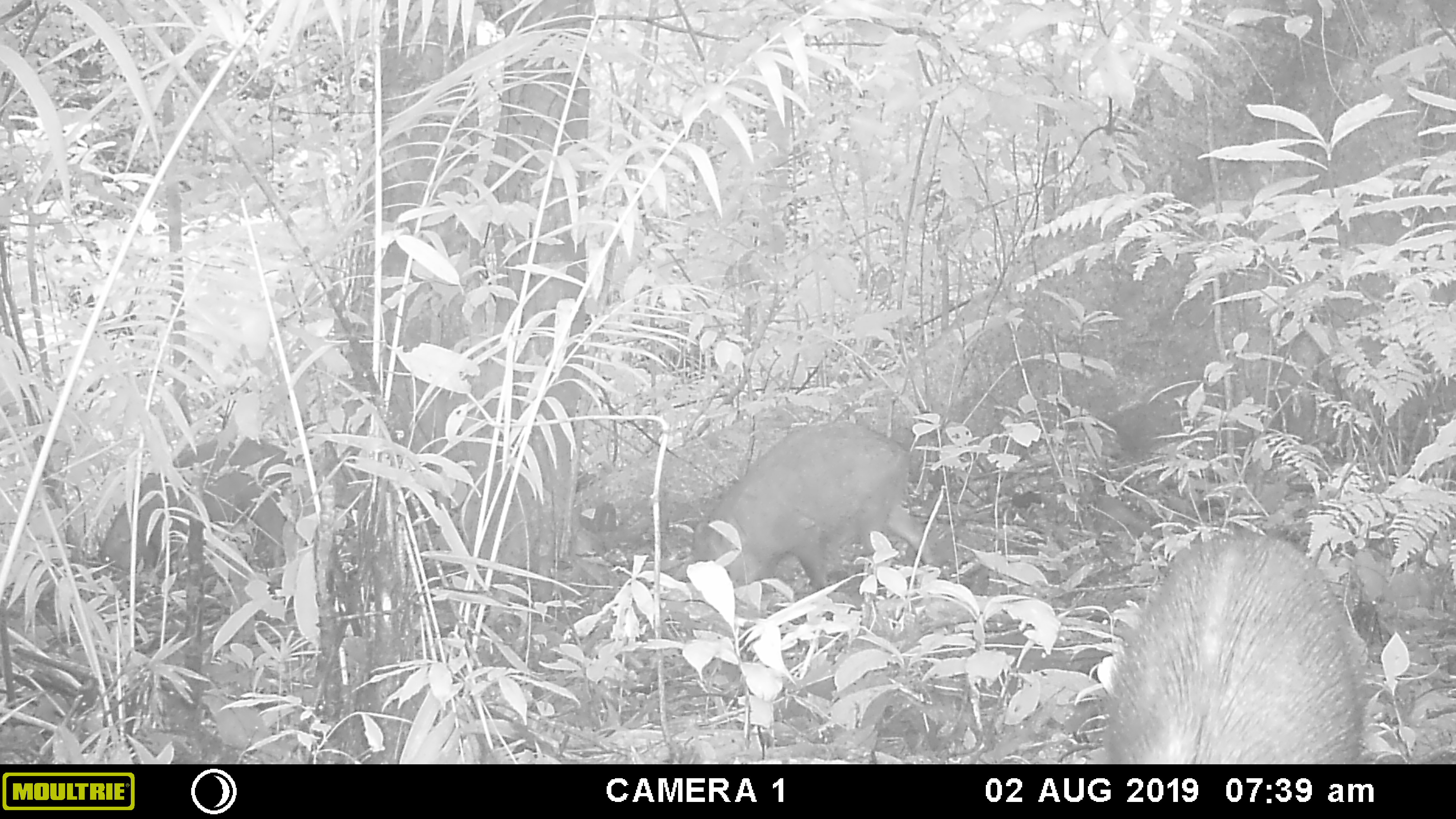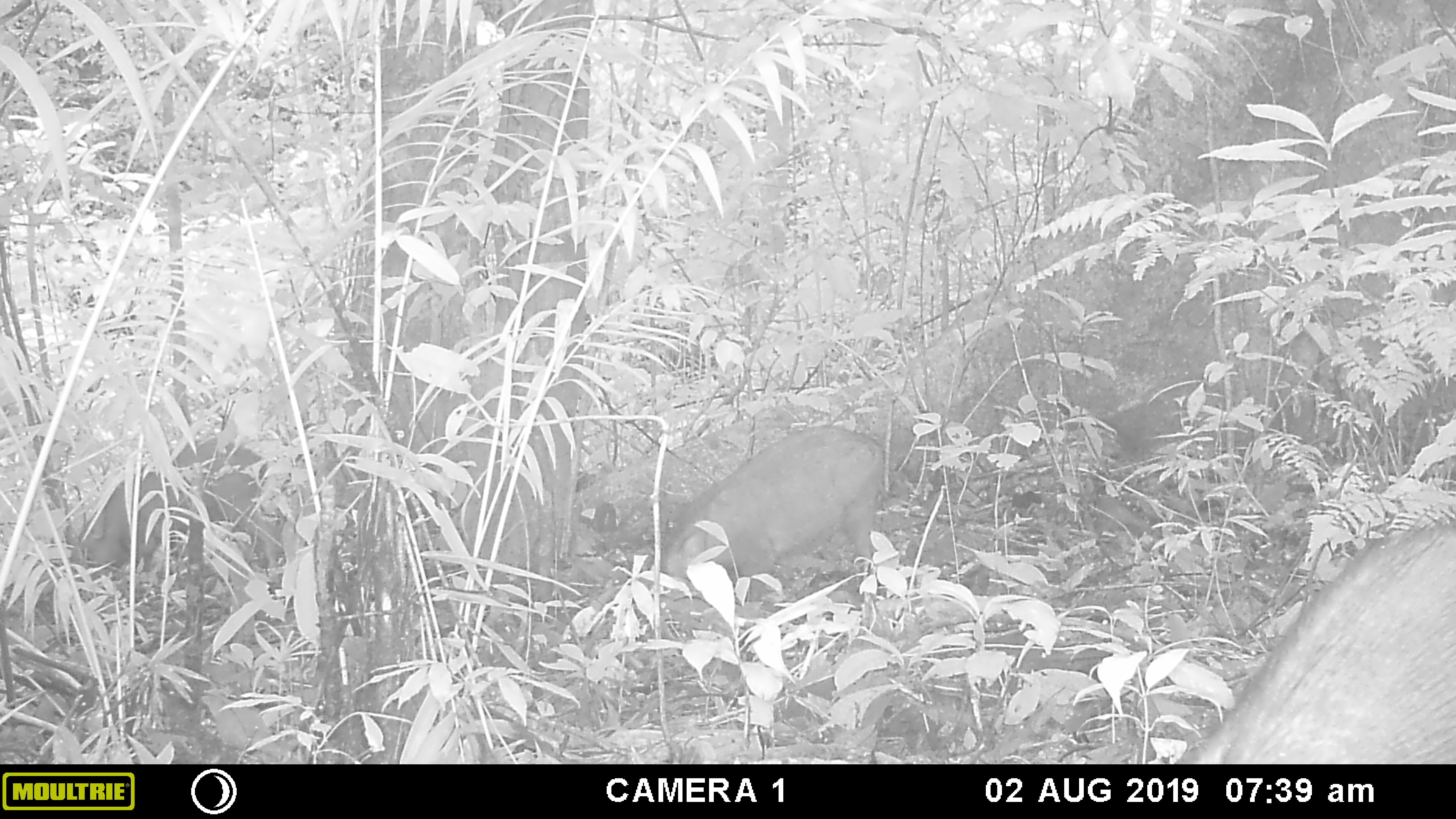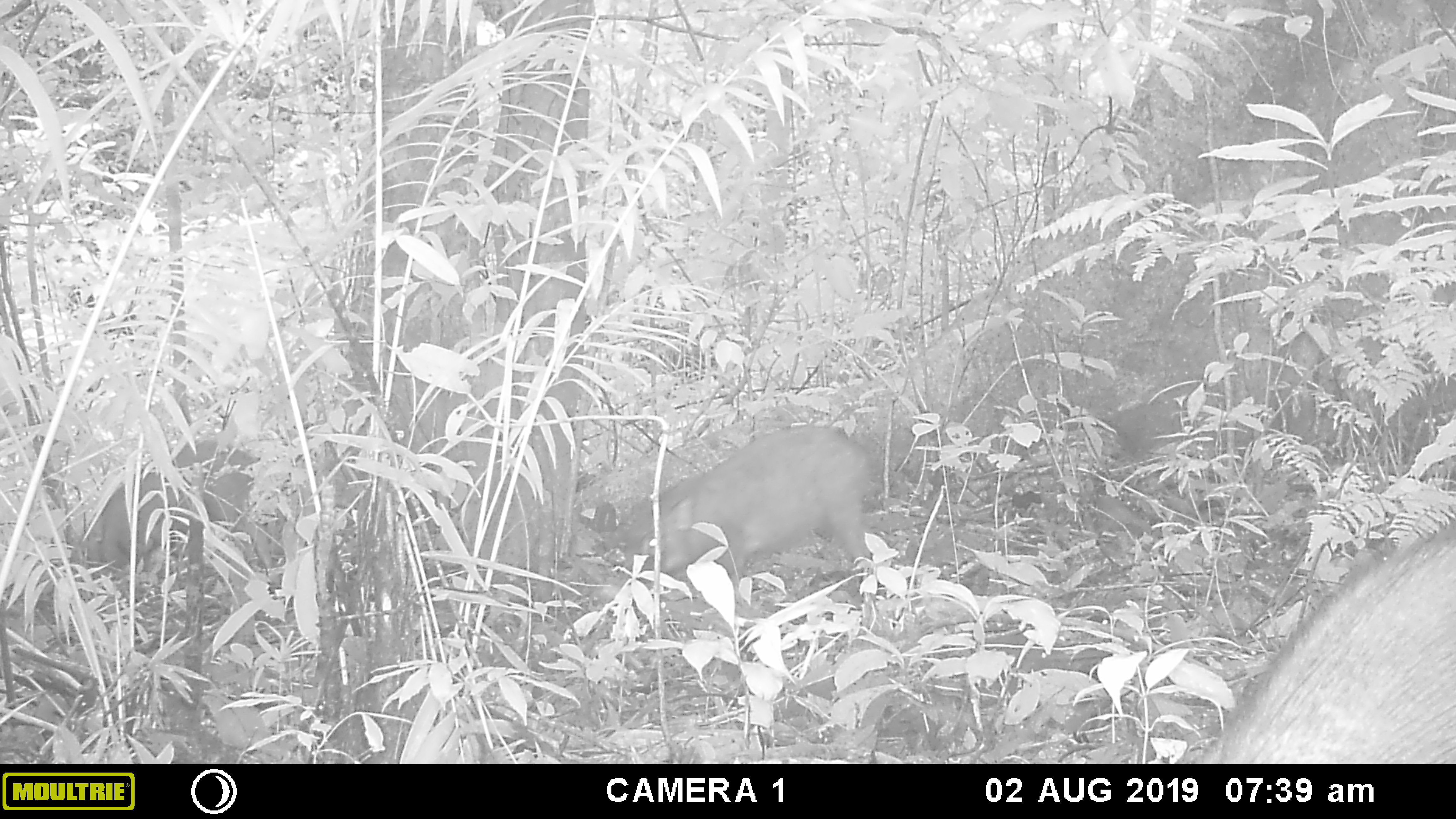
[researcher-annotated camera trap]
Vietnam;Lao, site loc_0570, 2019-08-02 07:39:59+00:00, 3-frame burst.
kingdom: Animalia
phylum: Chordata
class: Mammalia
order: Artiodactyla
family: Suidae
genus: Sus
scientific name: Sus scrofa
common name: eurasian wild pig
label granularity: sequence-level